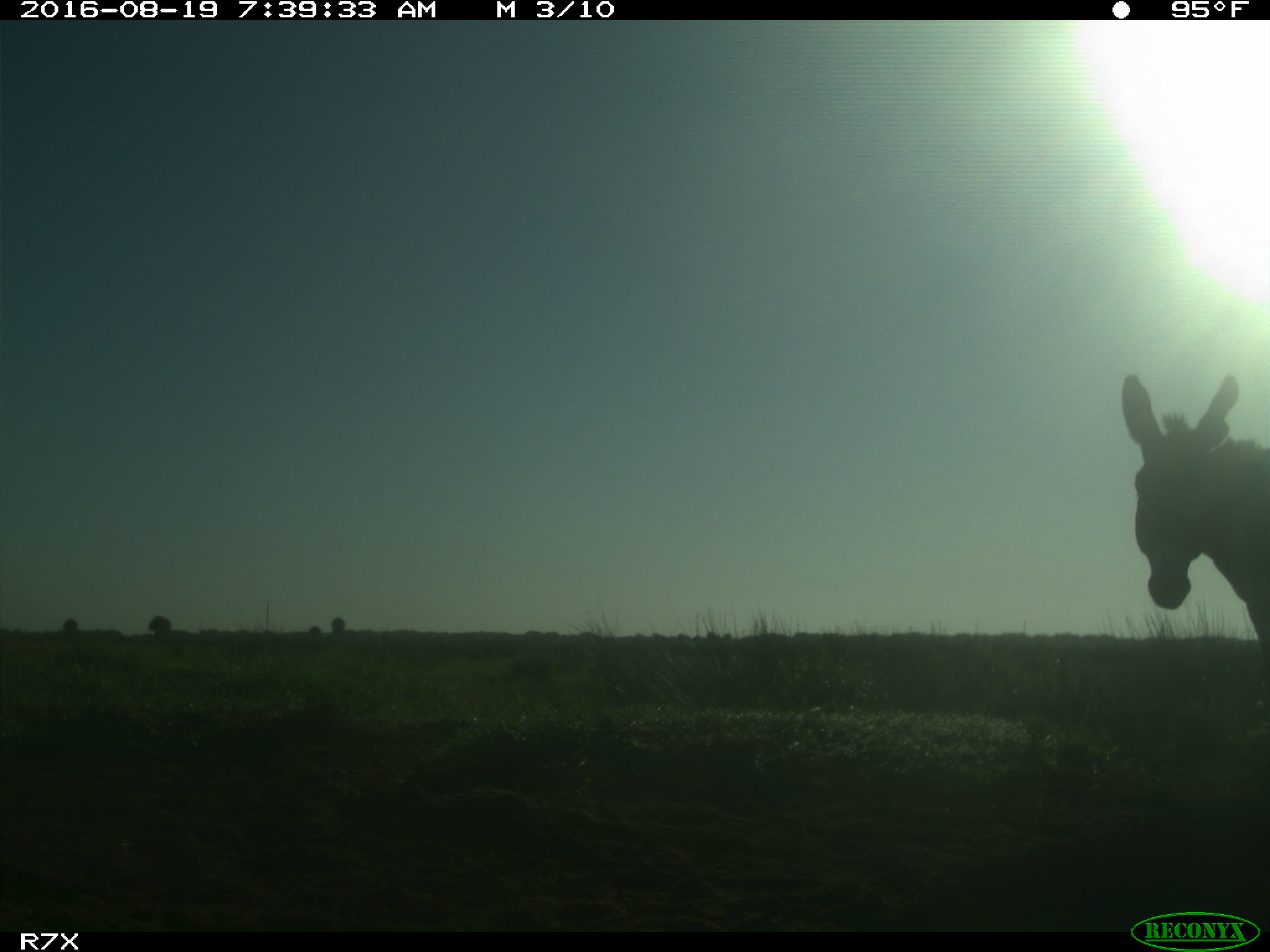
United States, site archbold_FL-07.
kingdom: Animalia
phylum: Chordata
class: Mammalia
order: Perissodactyla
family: Equidae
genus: Equus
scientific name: Equus africanus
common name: african wild ass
Equus africanus (african wild ass).